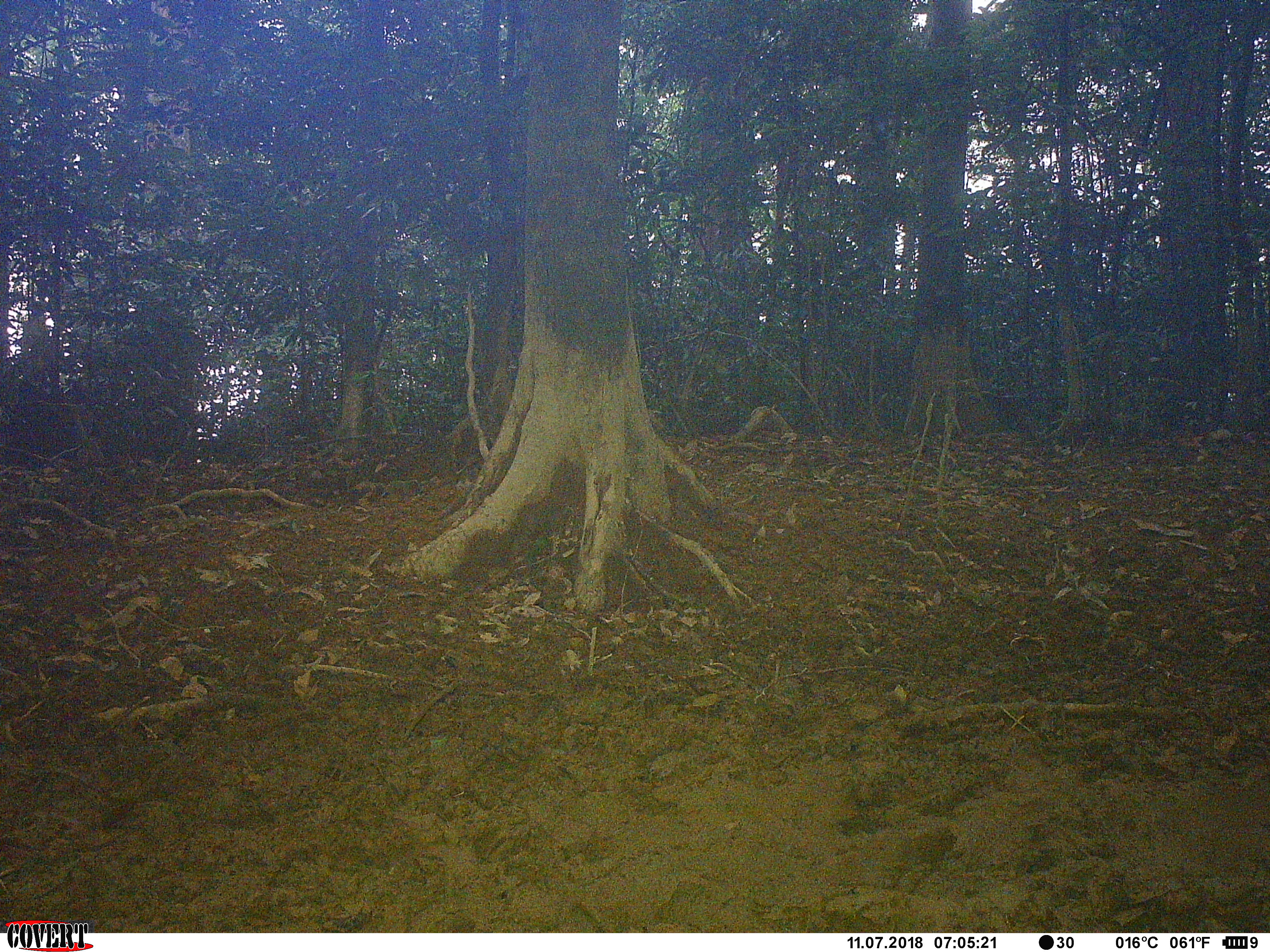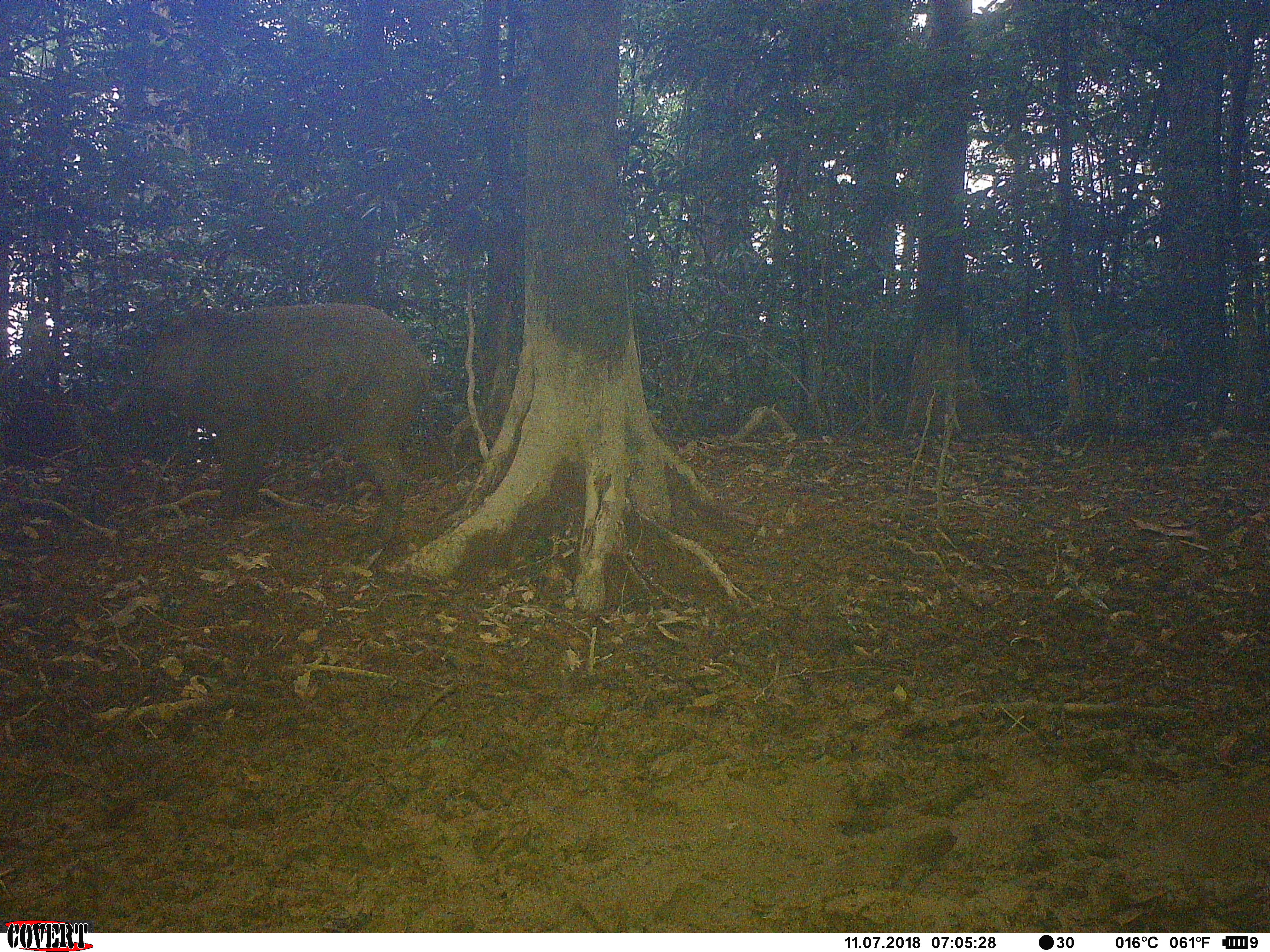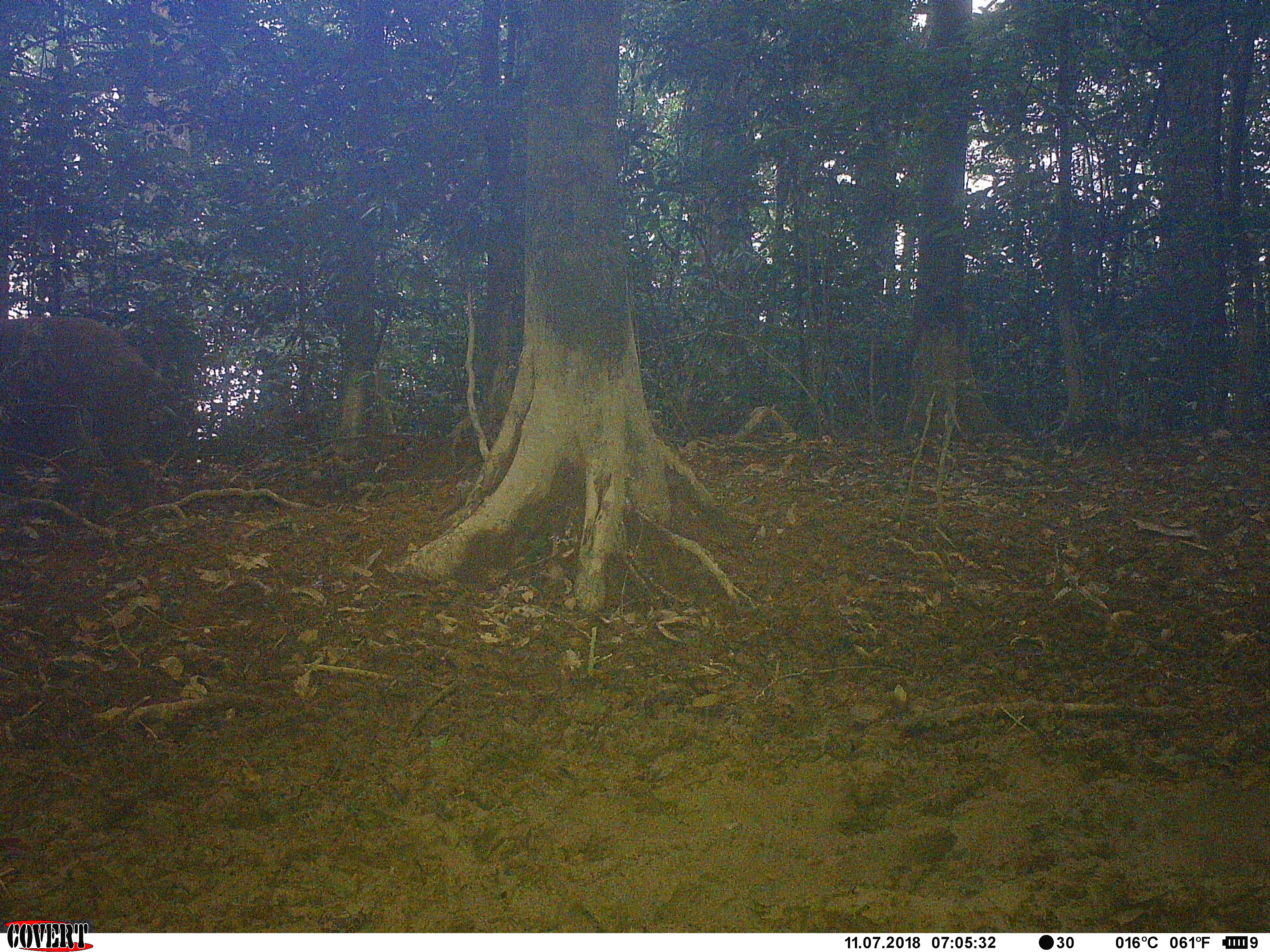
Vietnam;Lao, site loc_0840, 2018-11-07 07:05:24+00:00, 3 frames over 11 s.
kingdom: Animalia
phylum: Chordata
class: Mammalia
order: Artiodactyla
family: Suidae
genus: Sus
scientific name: Sus scrofa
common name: eurasian wild pig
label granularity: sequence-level